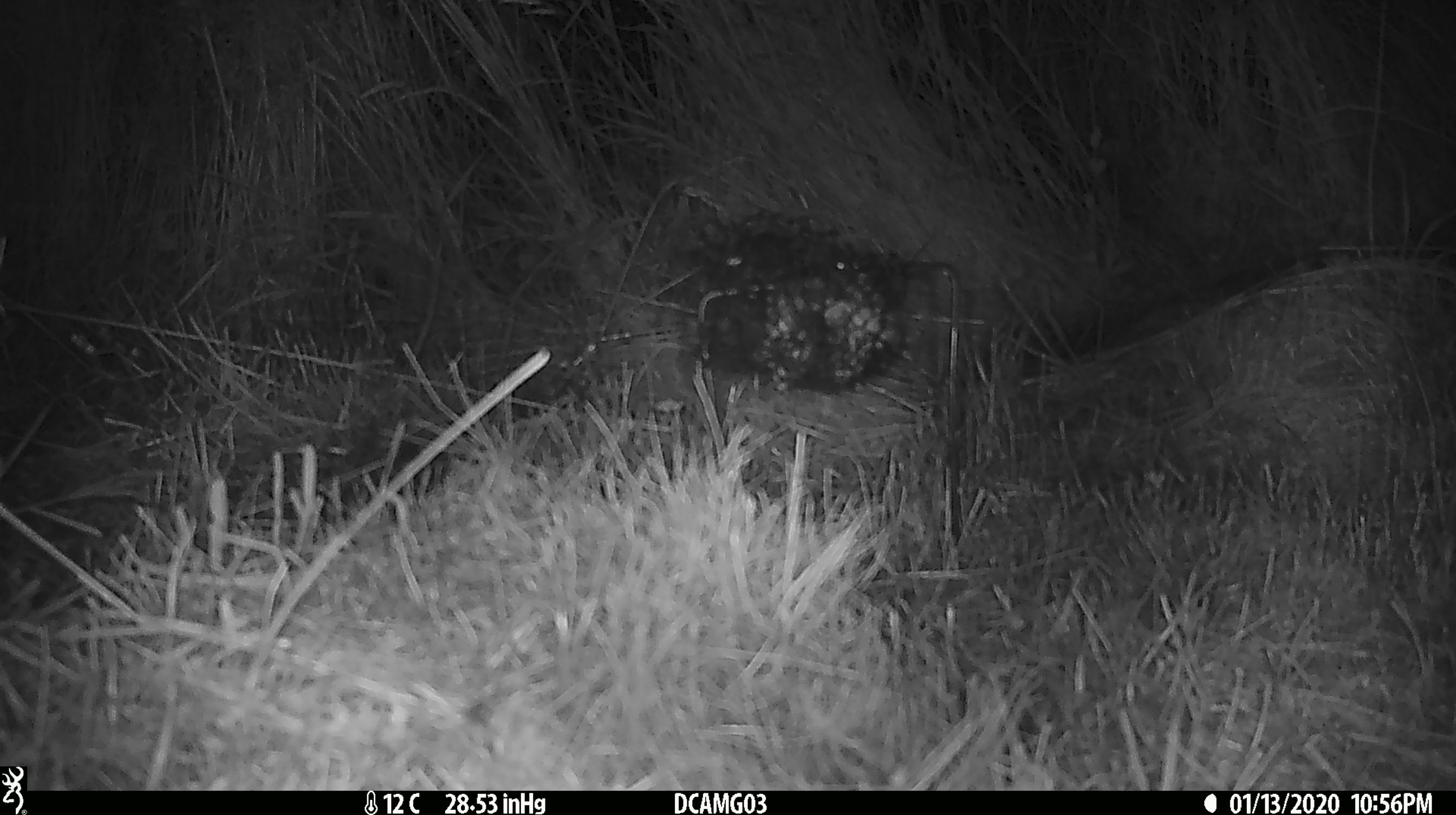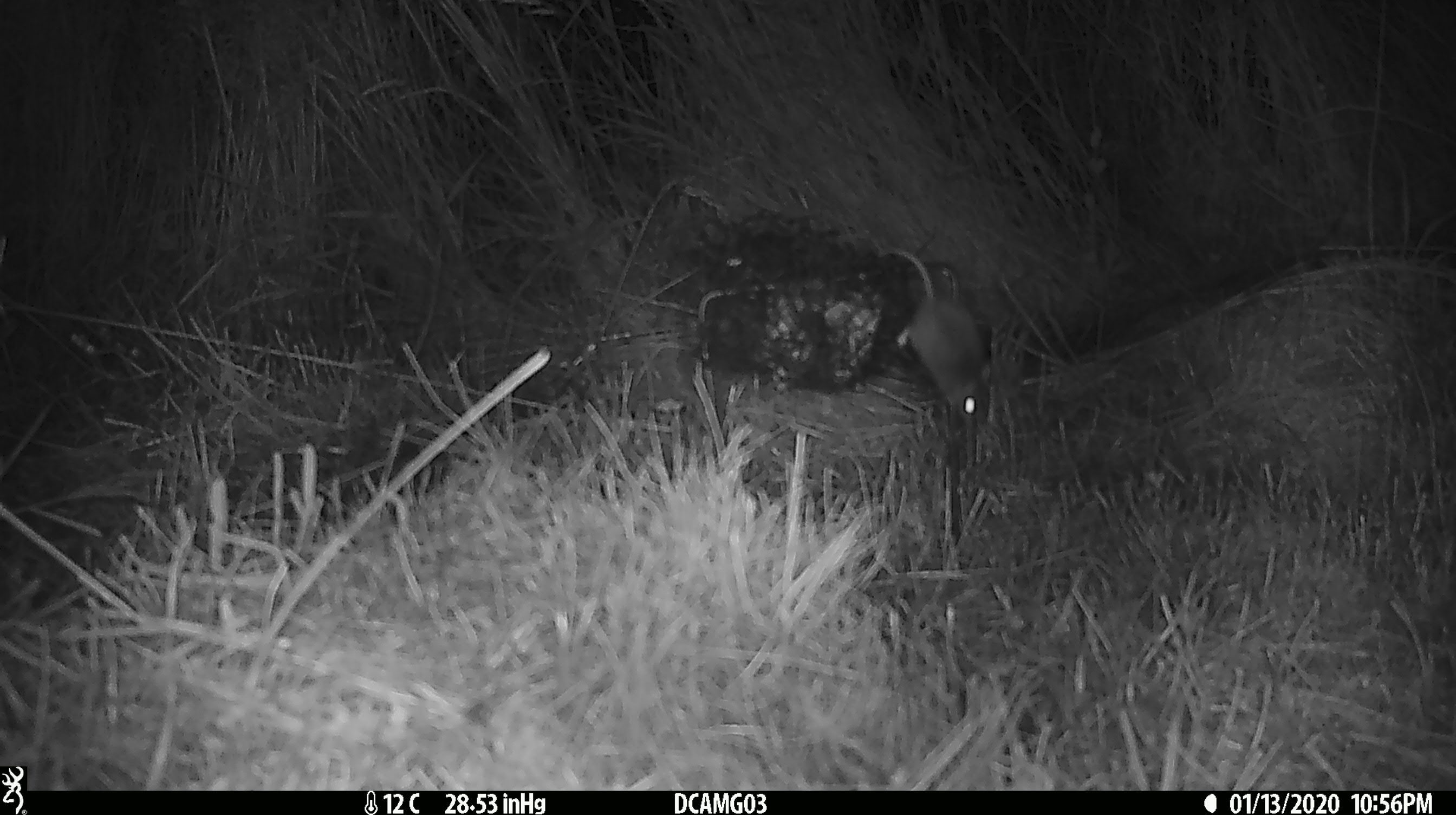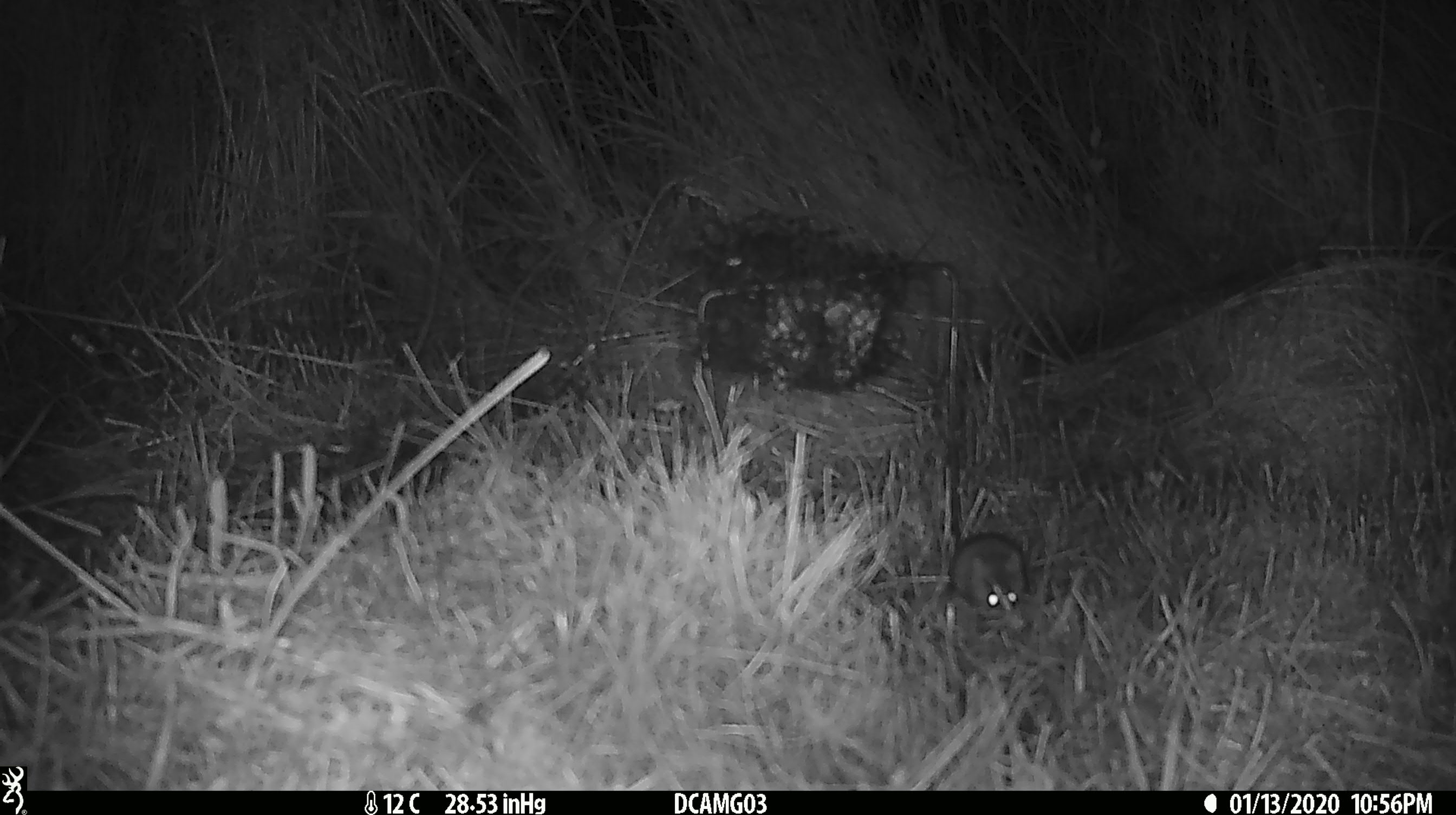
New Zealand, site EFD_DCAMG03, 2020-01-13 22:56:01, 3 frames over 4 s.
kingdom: Animalia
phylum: Chordata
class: Mammalia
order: Rodentia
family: Muridae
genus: Mus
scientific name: Mus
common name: mouse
Mouse (Mus).